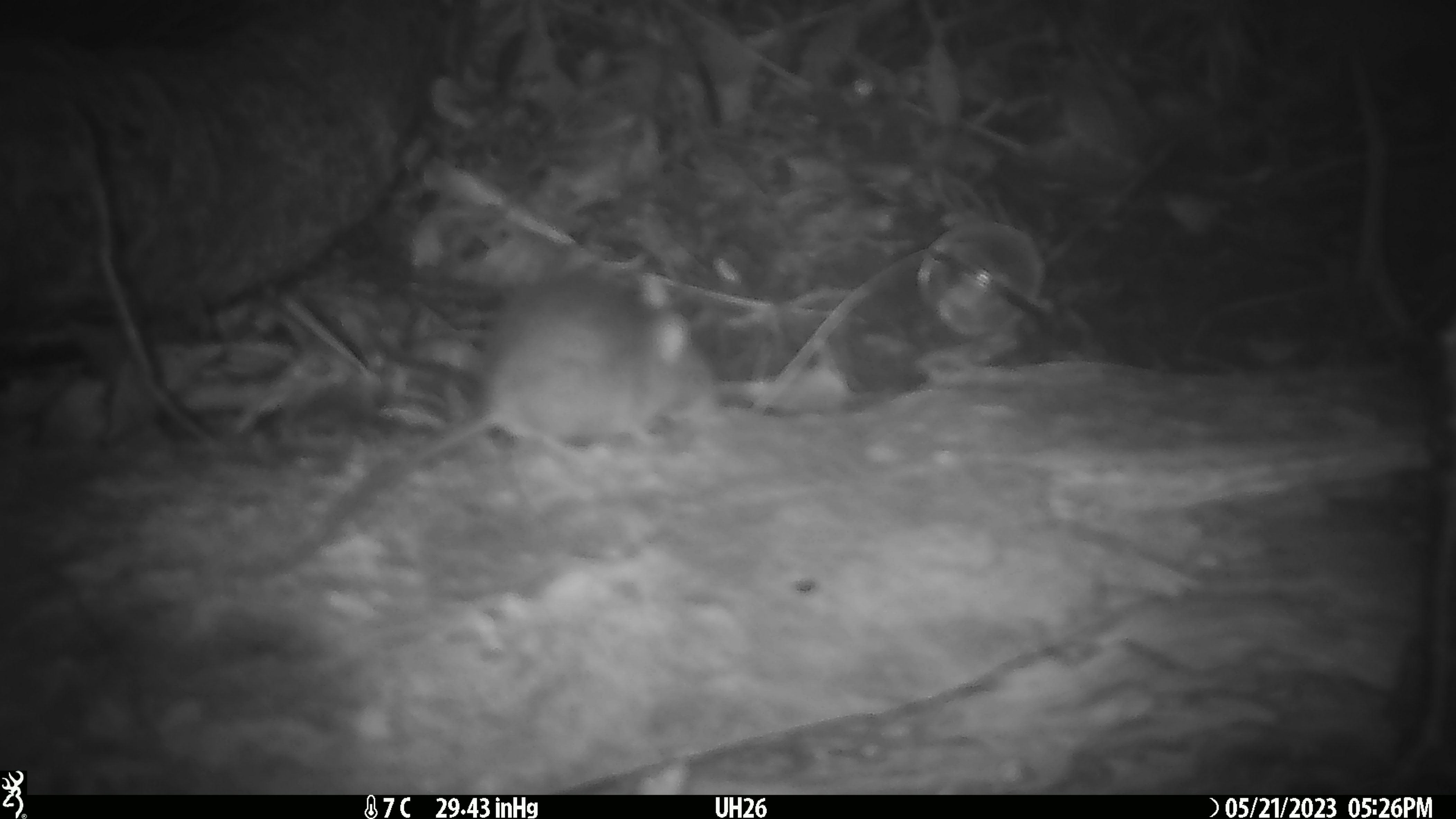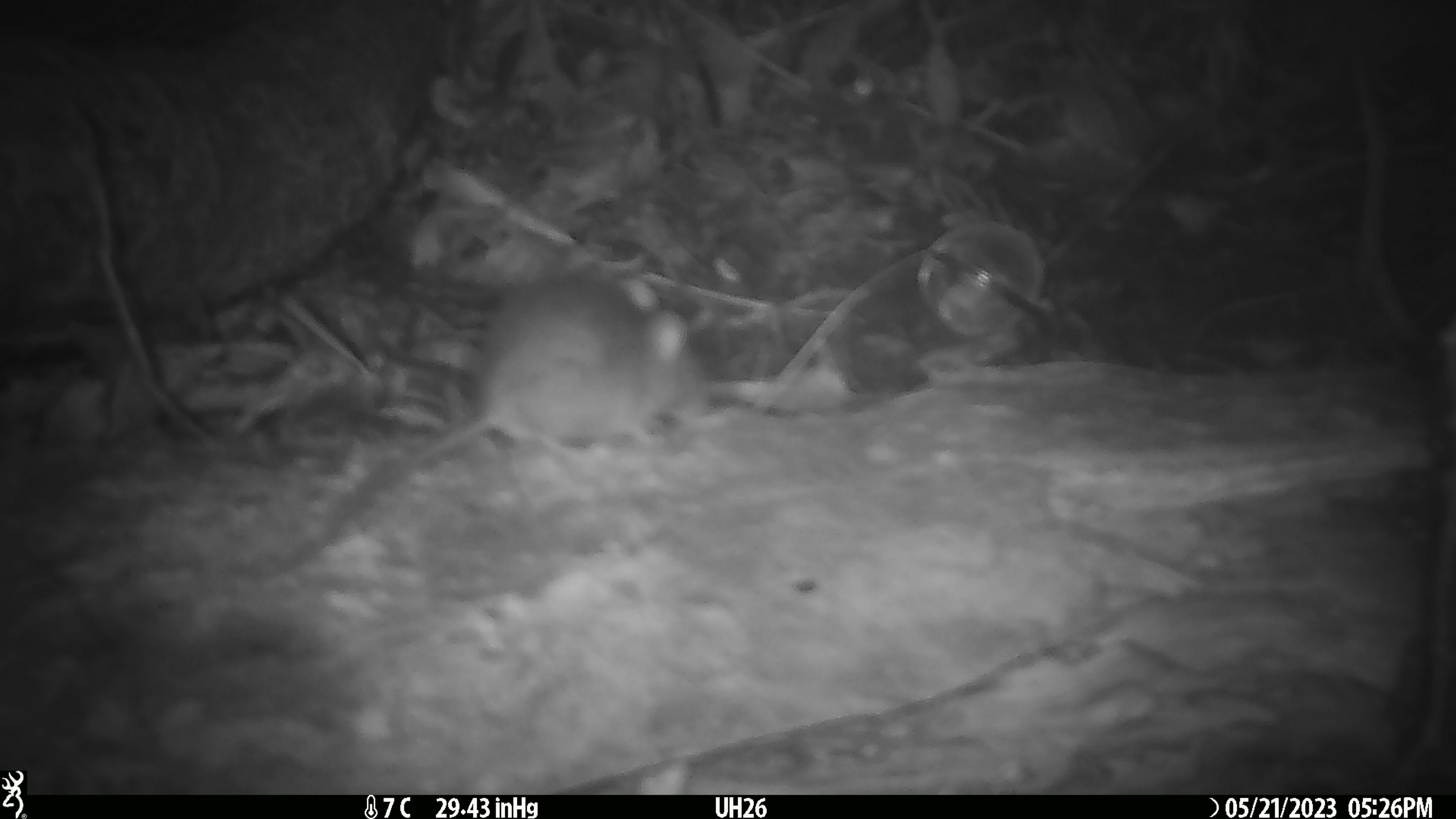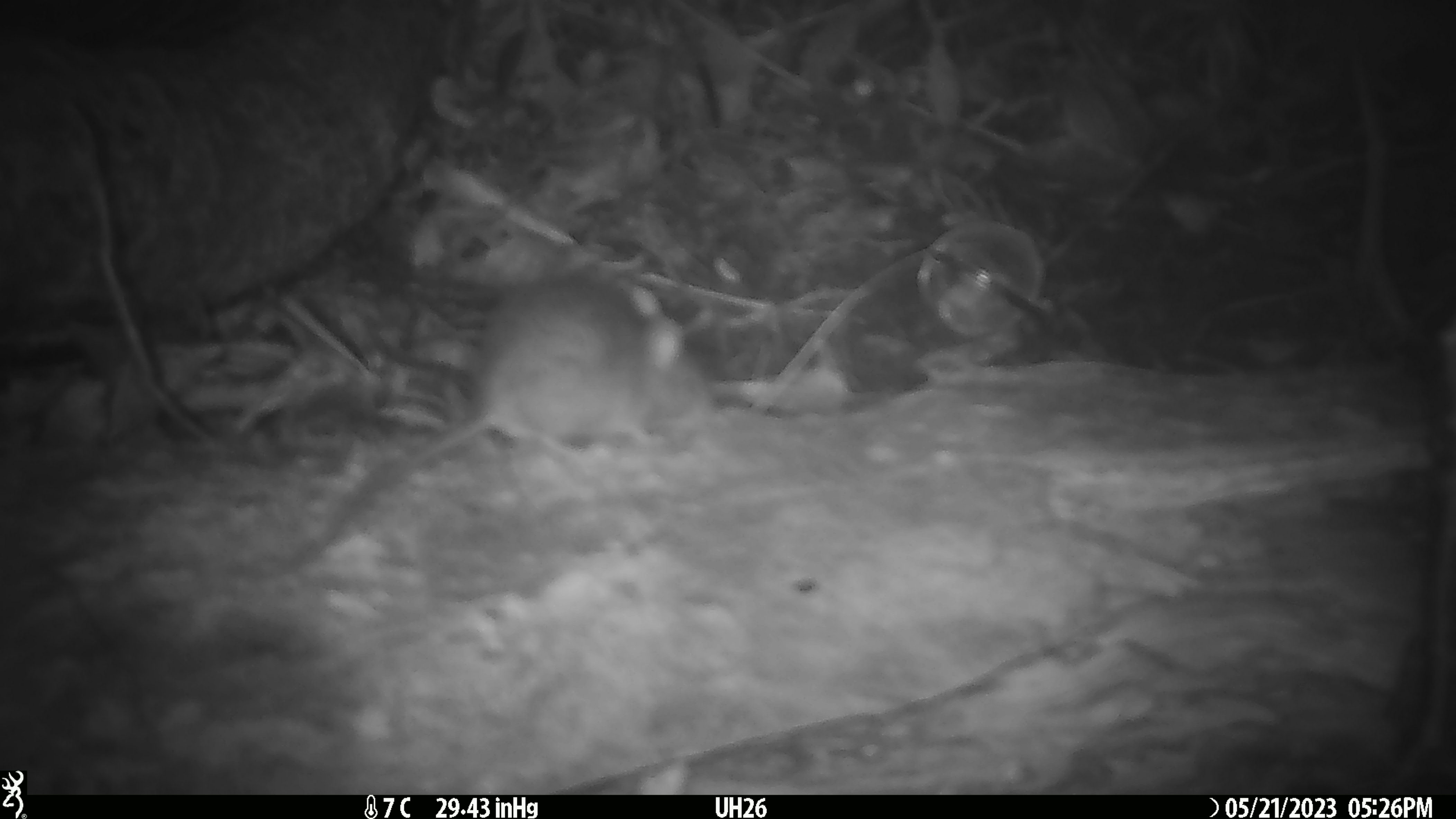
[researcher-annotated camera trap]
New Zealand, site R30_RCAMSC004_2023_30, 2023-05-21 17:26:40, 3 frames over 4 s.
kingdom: Animalia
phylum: Chordata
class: Mammalia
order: Rodentia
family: Muridae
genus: Mus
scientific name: Mus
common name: mouse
Mouse (Mus).